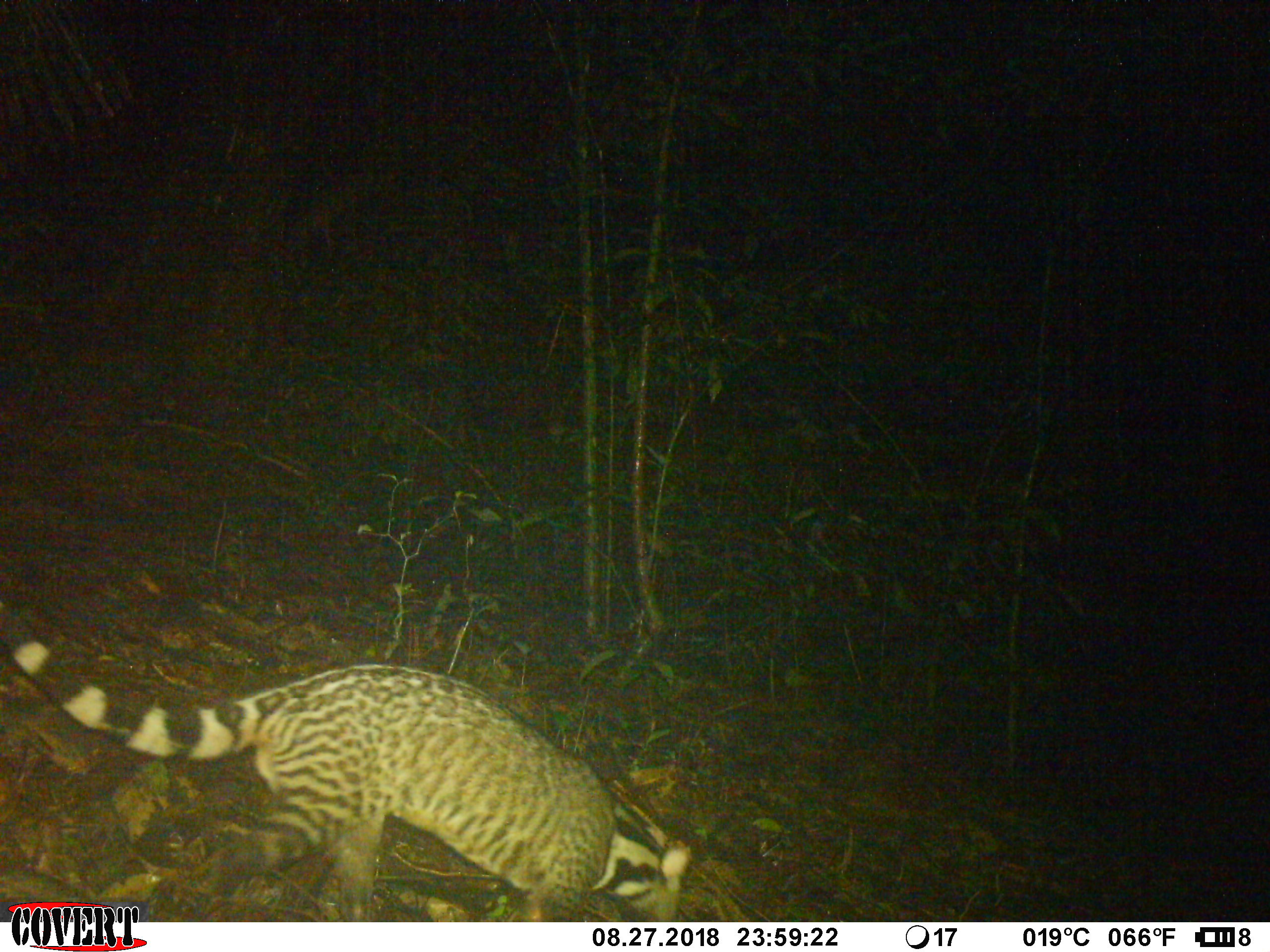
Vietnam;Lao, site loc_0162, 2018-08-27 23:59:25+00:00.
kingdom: Animalia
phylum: Chordata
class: Mammalia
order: Carnivora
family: Viverridae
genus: Viverra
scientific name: Viverra zibetha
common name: large indian civet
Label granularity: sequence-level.